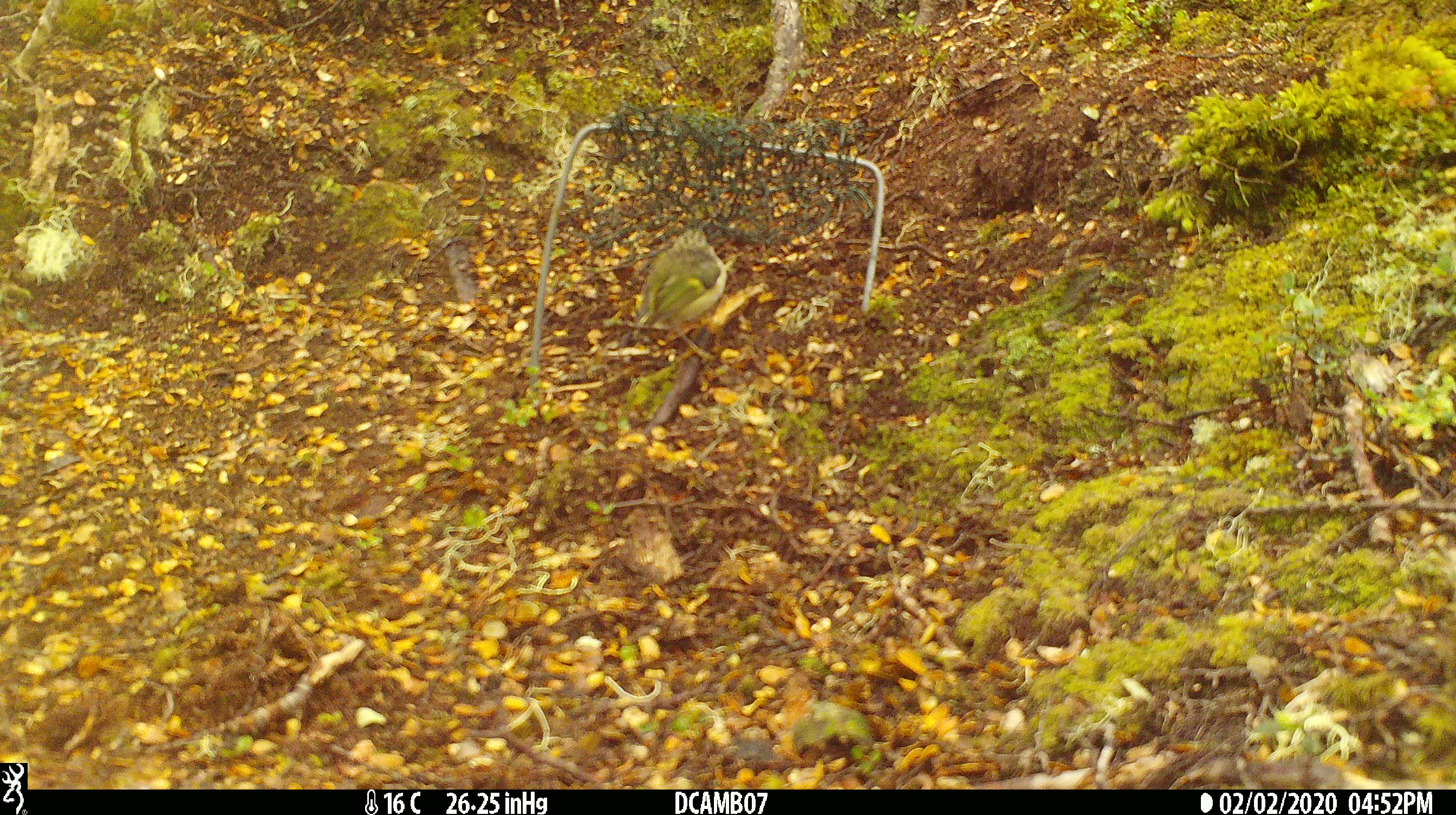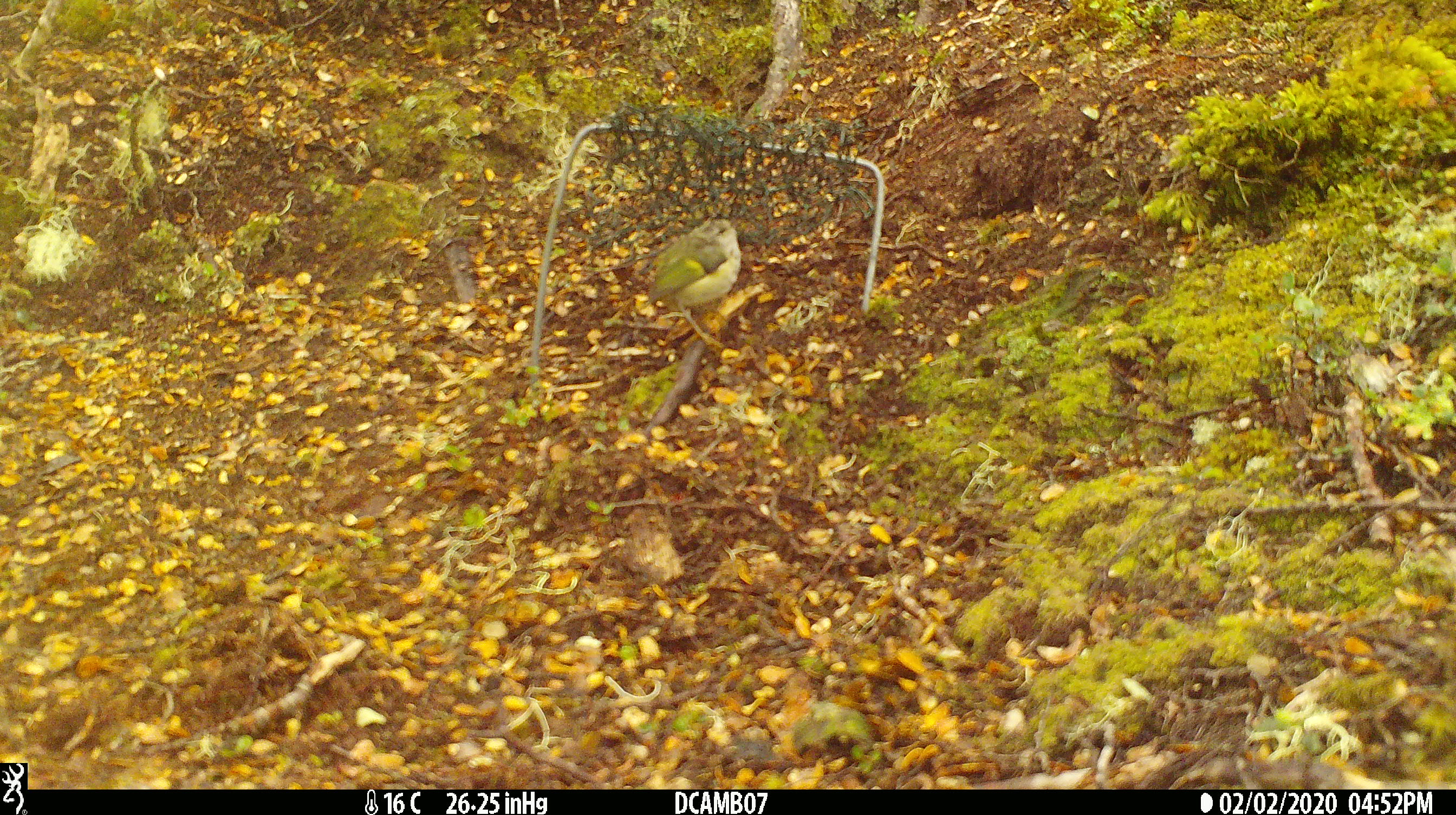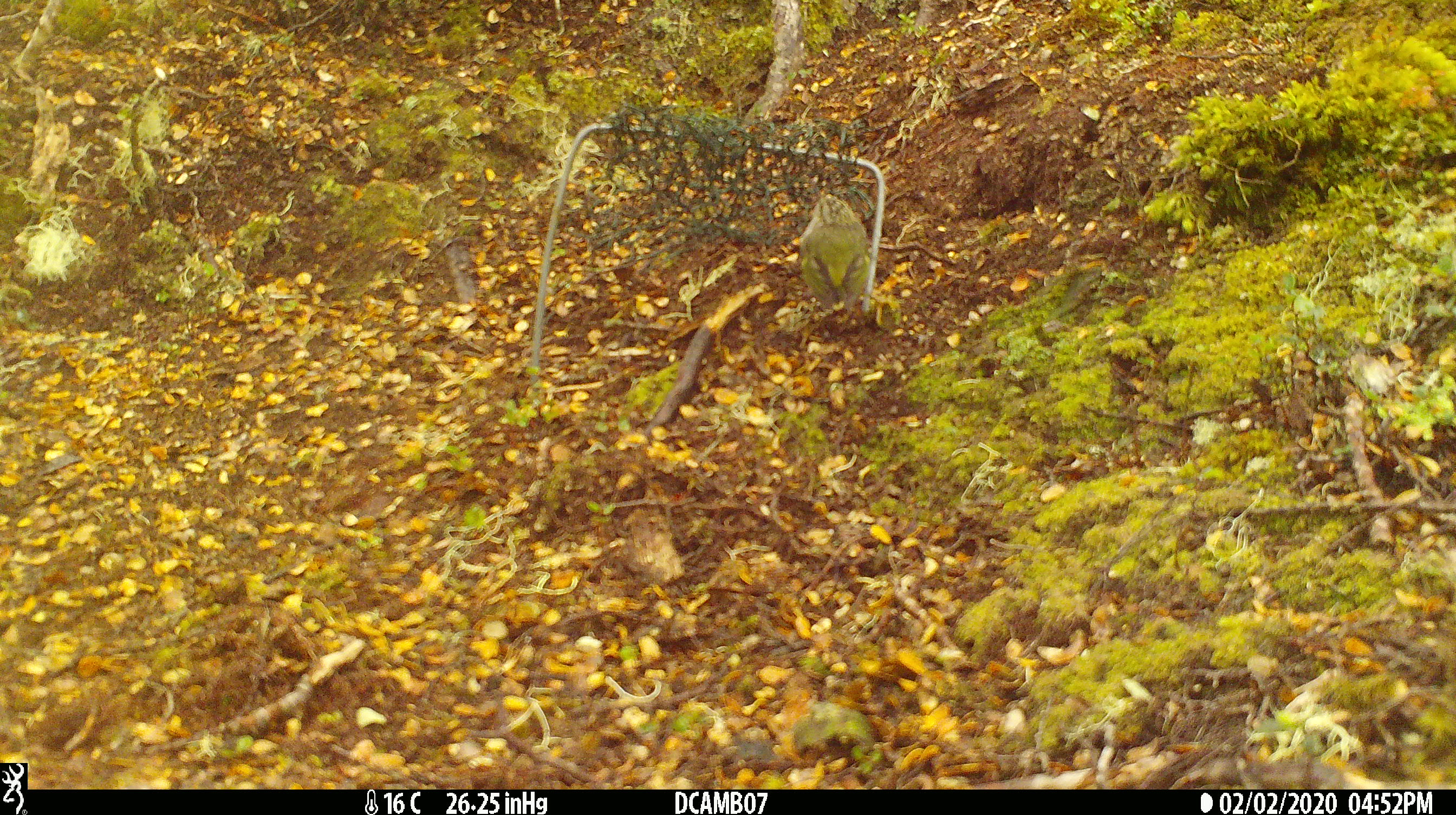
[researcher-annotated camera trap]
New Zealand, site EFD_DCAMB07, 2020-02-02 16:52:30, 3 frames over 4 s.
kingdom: Animalia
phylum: Chordata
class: Aves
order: Passeriformes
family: Acanthisittidae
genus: Acanthisitta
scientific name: Acanthisitta chloris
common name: rifleman